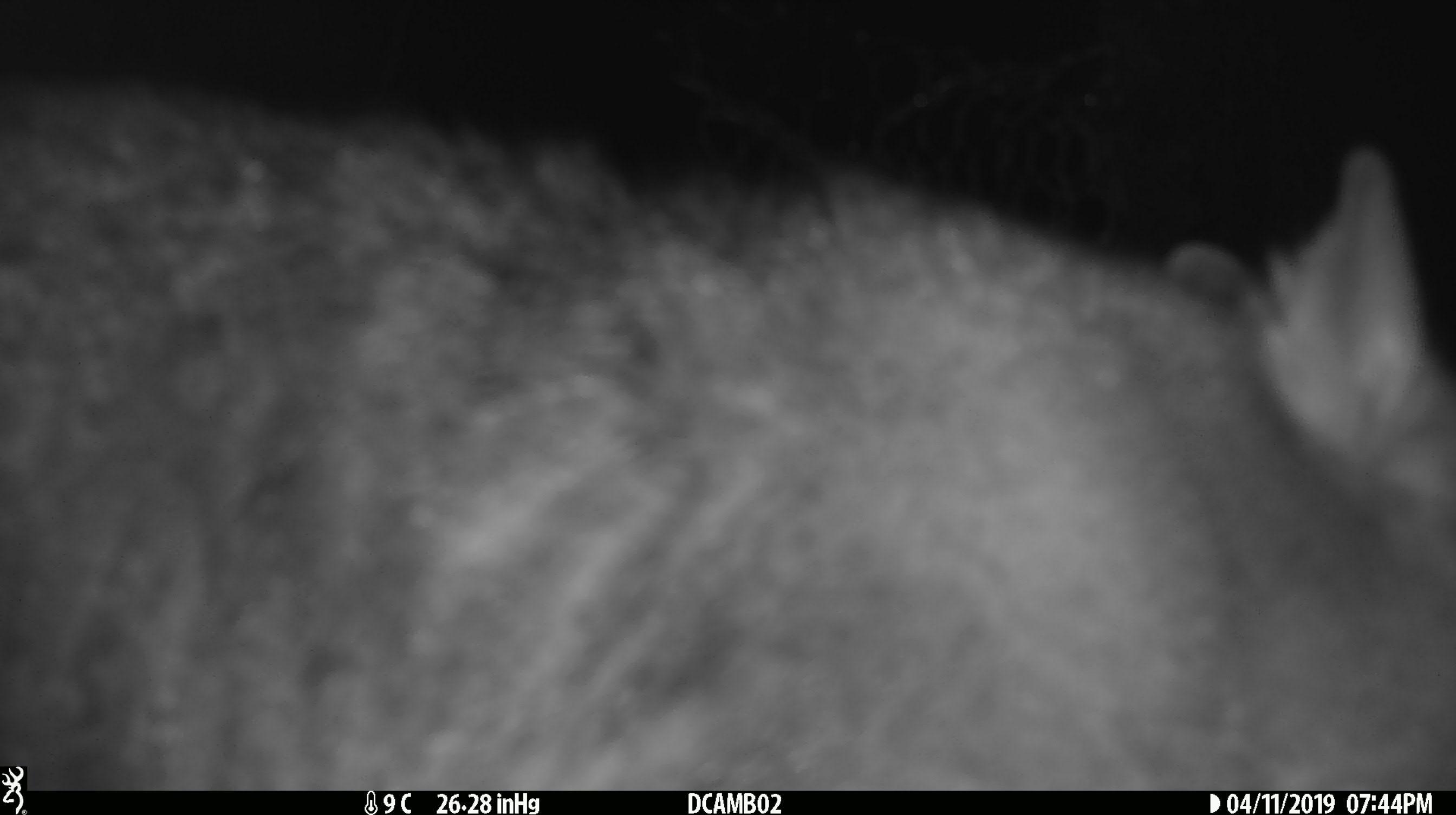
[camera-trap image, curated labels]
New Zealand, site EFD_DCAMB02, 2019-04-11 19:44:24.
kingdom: Animalia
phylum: Chordata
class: Mammalia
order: Diprotodontia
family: Phalangeridae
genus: Trichosurus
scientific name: Trichosurus vulpecula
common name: common brushtail possum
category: possum